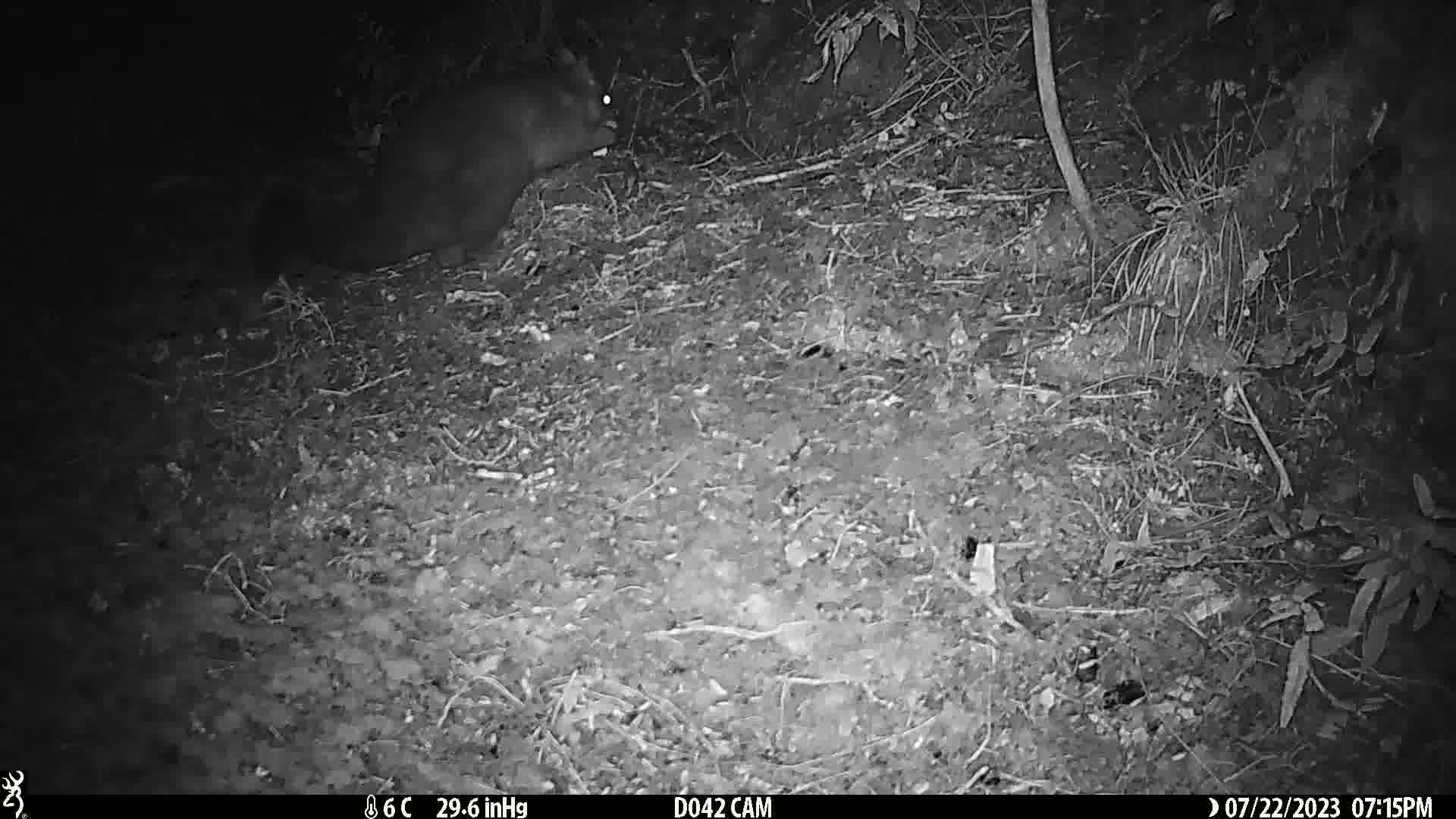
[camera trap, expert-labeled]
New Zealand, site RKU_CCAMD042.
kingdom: Animalia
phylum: Chordata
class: Mammalia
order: Diprotodontia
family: Phalangeridae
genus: Trichosurus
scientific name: Trichosurus vulpecula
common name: common brushtail possum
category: possum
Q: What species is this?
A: Possum (common brushtail possum) (Trichosurus vulpecula).